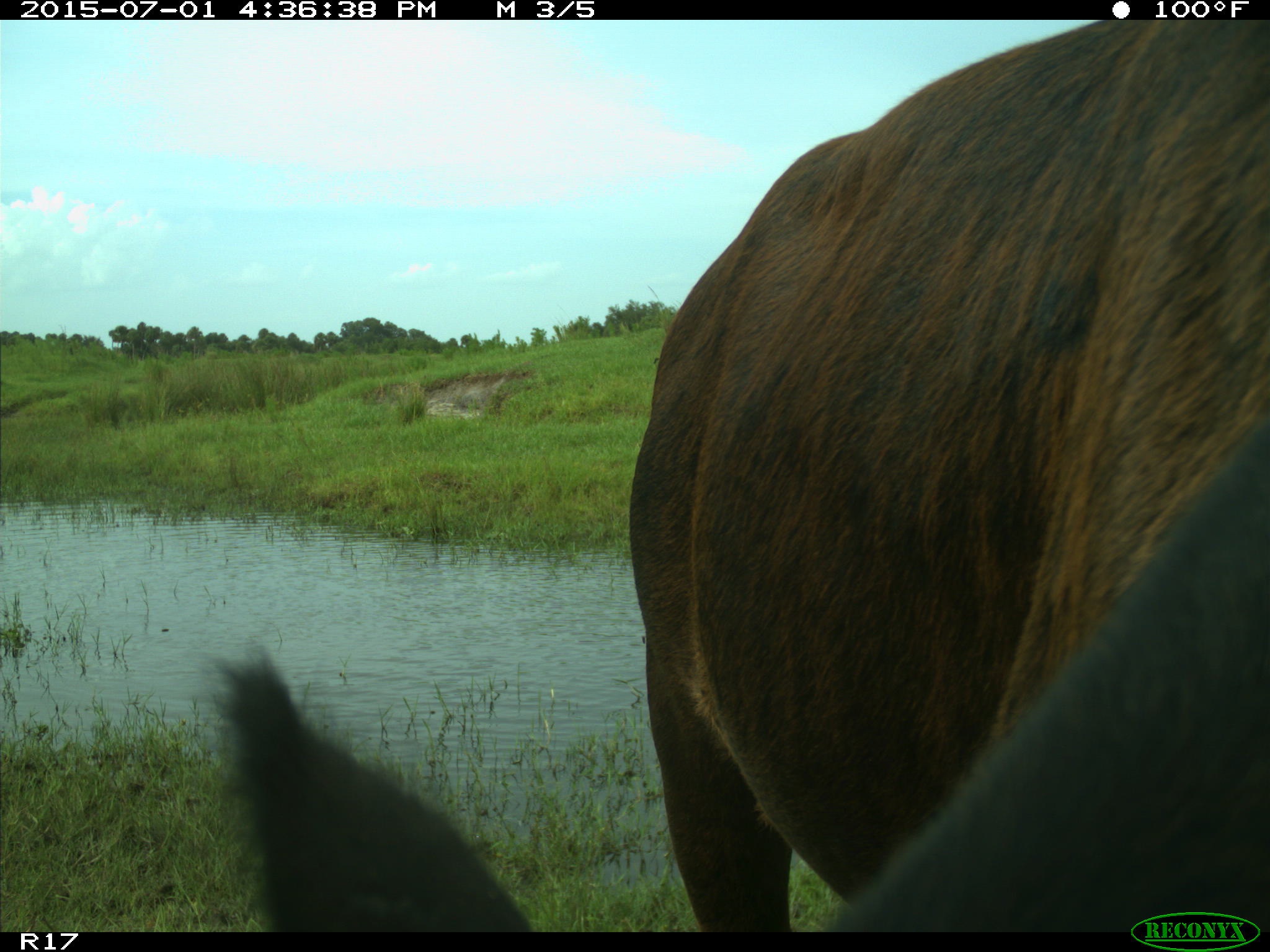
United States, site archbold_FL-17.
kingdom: Animalia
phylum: Chordata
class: Mammalia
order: Artiodactyla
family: Bovidae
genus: Bos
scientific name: Bos taurus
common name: domestic cow